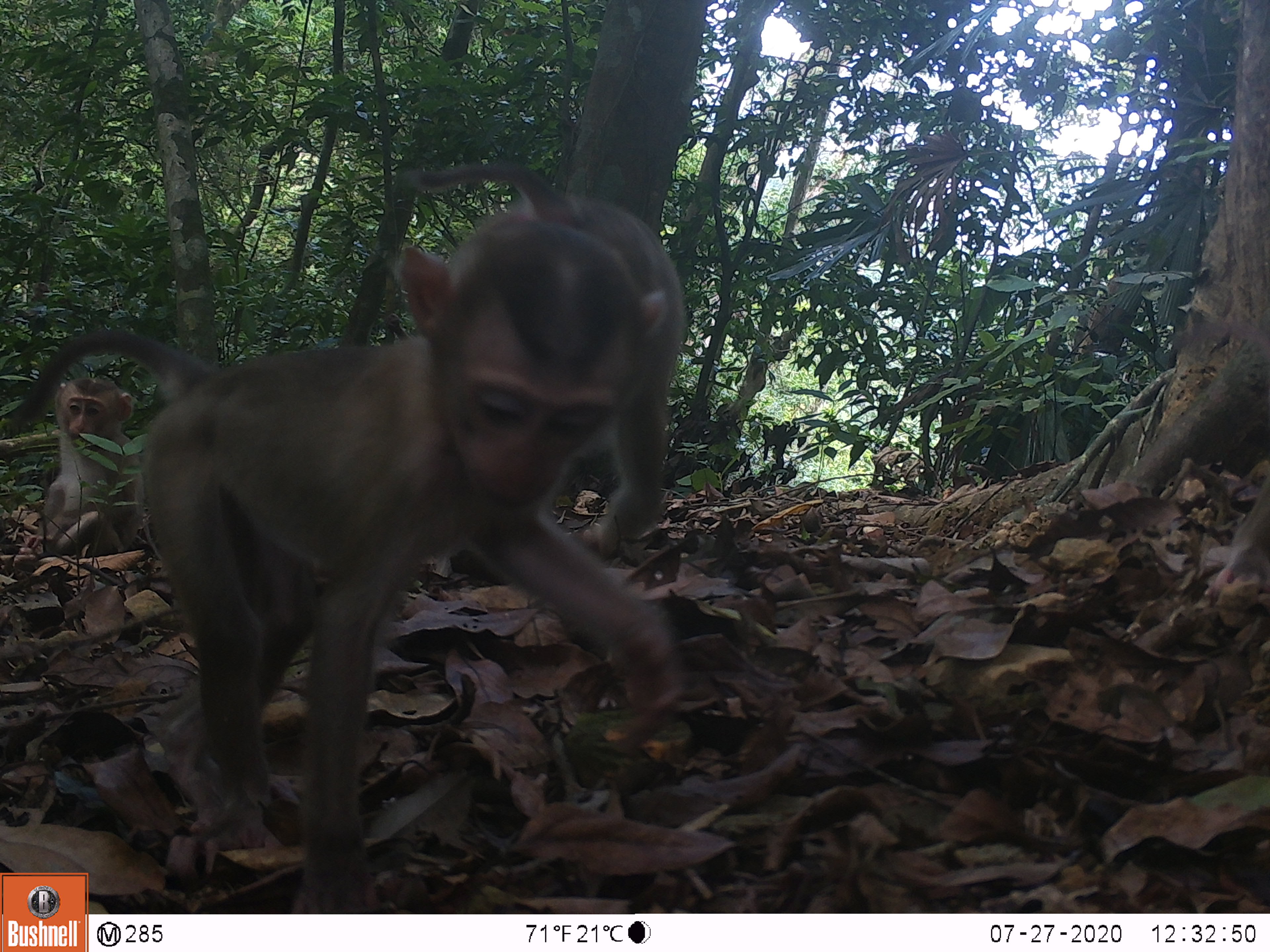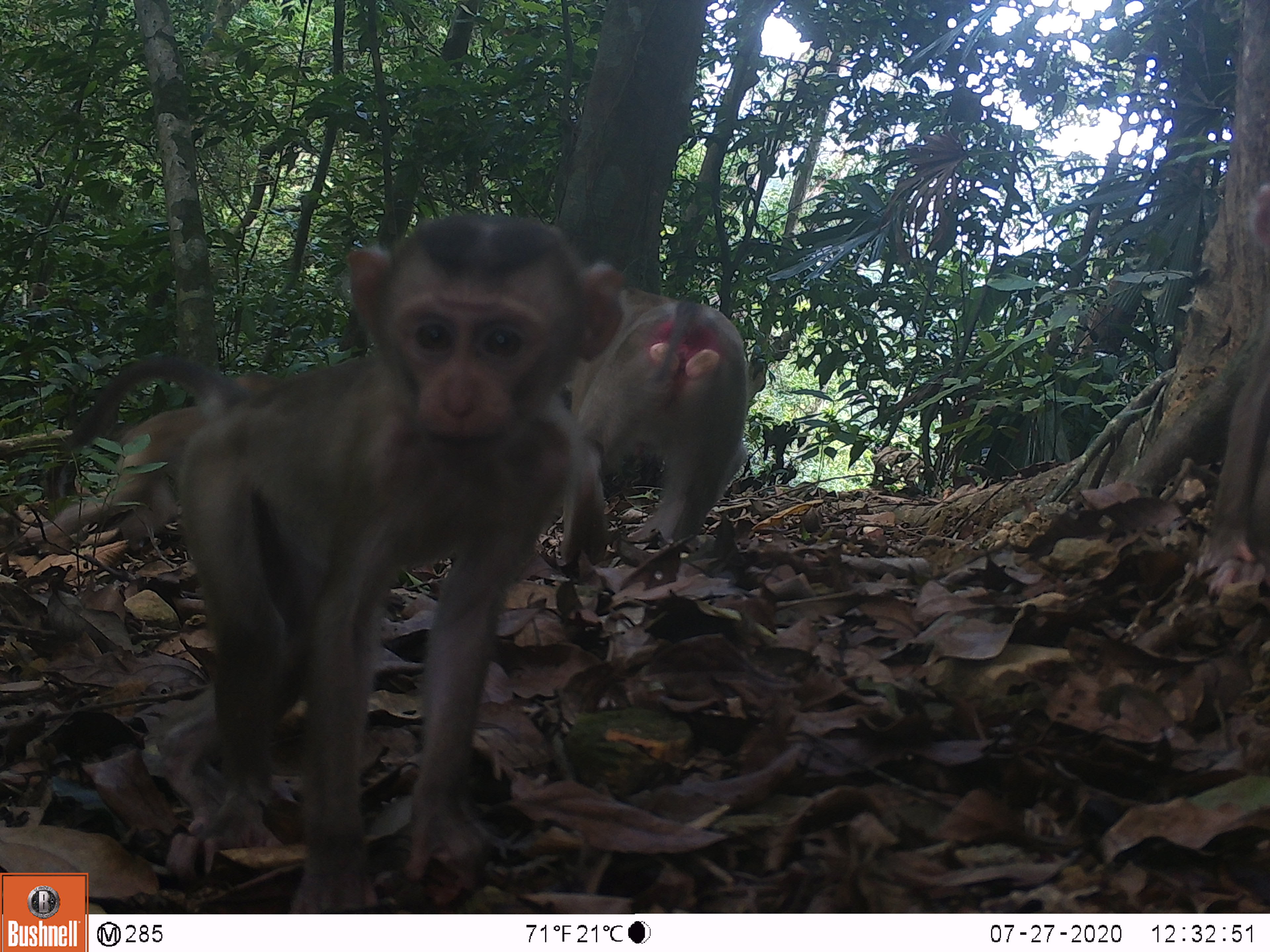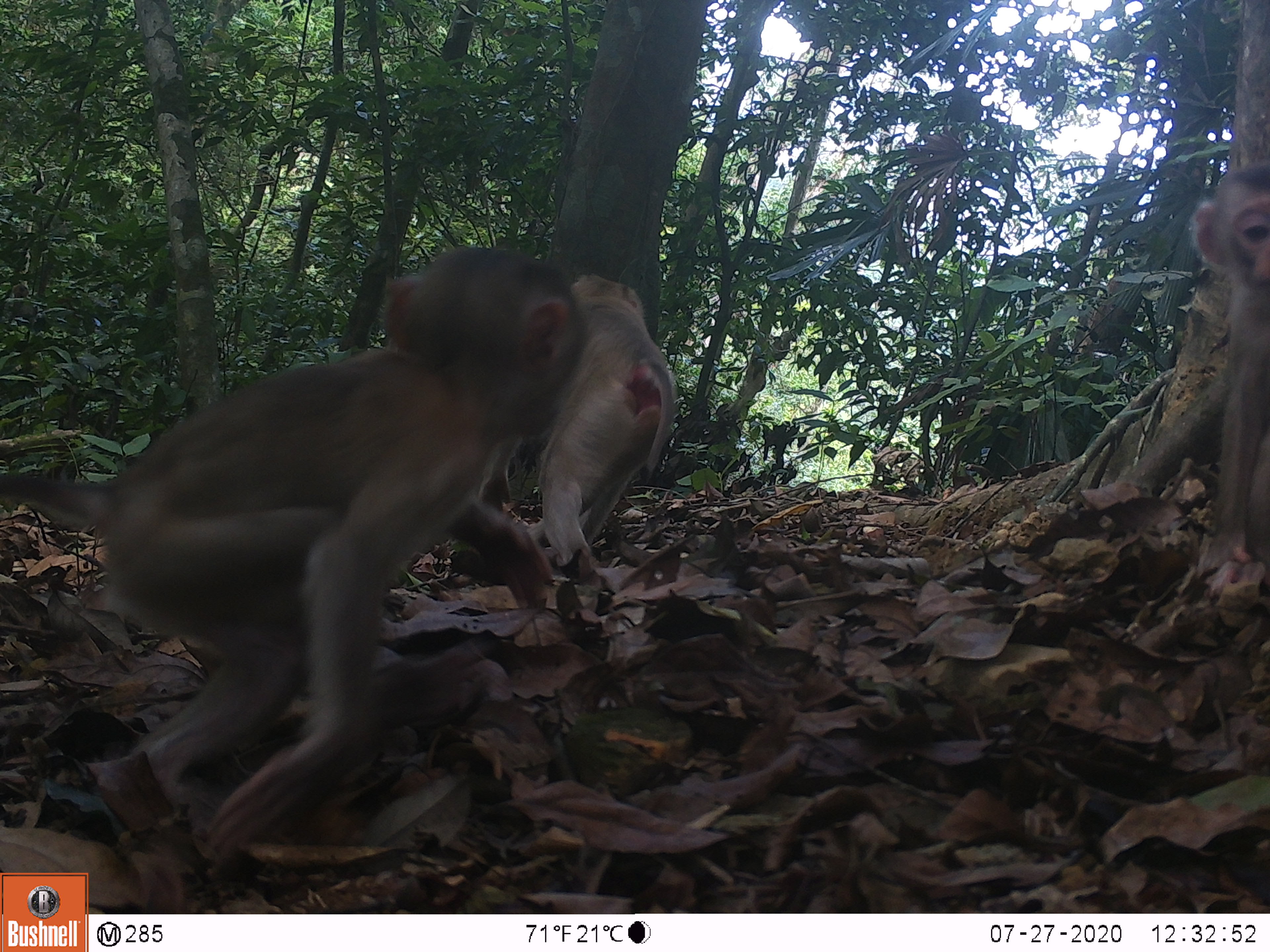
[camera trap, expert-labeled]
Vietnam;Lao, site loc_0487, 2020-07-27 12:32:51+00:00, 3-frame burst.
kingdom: Animalia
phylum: Chordata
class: Mammalia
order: Primates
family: Cercopithecidae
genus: Macaca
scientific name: Macaca nemestrina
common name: pig-tailed macaque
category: pig tailed macaque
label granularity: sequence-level